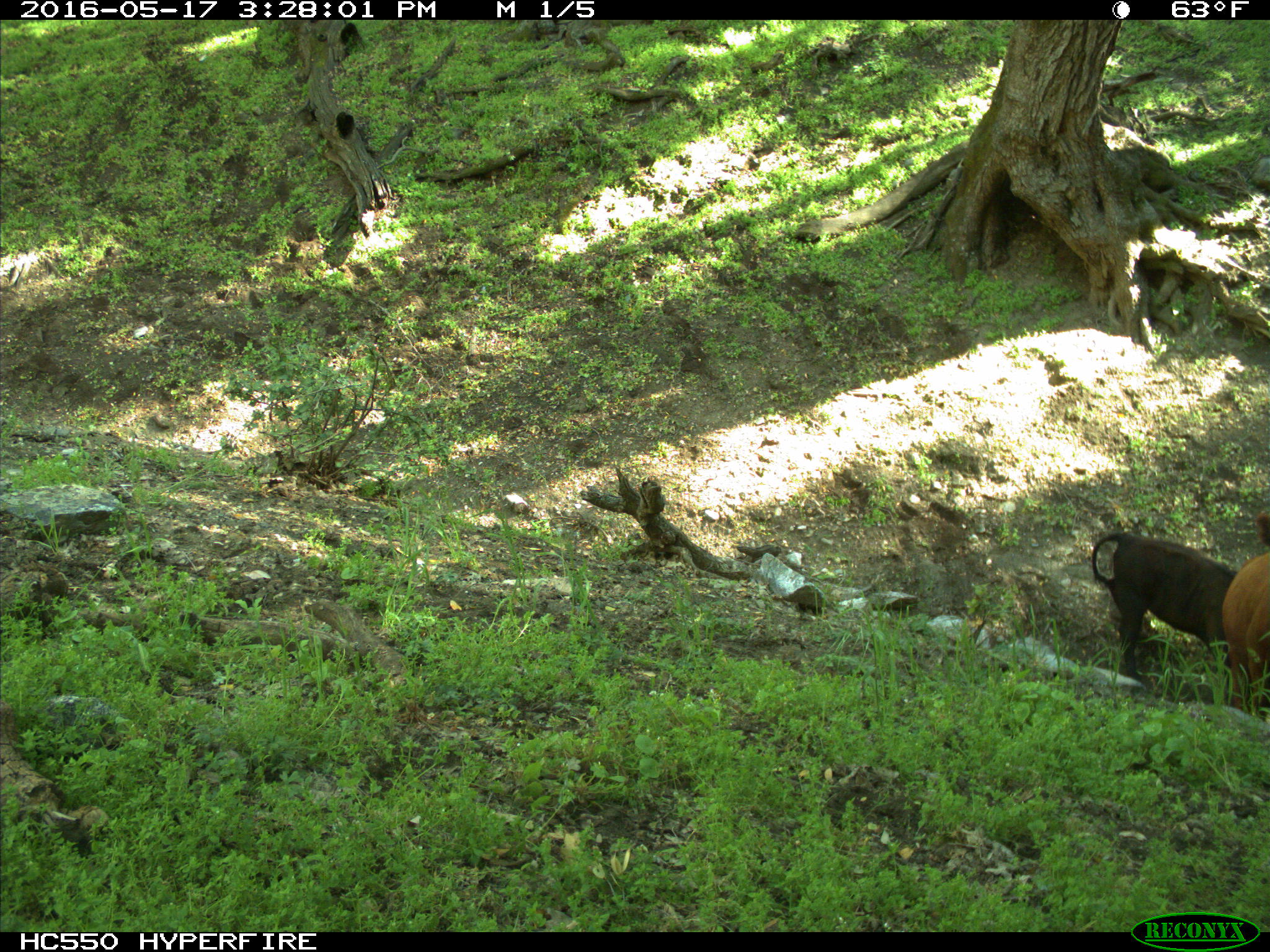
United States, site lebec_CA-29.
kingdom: Animalia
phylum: Chordata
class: Mammalia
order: Artiodactyla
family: Bovidae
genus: Bos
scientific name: Bos taurus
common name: domestic cow